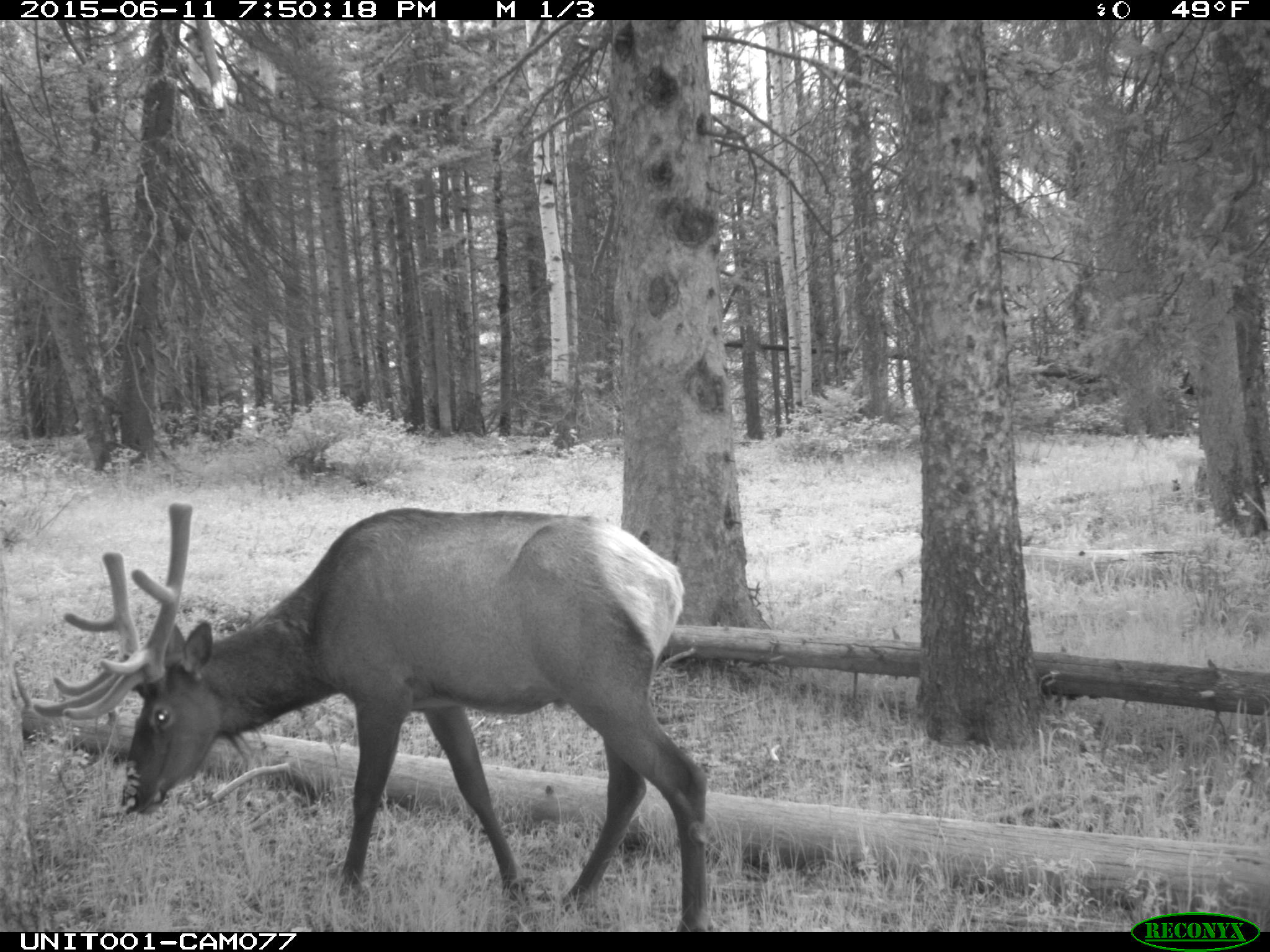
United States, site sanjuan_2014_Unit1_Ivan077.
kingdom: Animalia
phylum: Chordata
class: Mammalia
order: Artiodactyla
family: Cervidae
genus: Cervus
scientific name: Cervus elaphus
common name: red deer